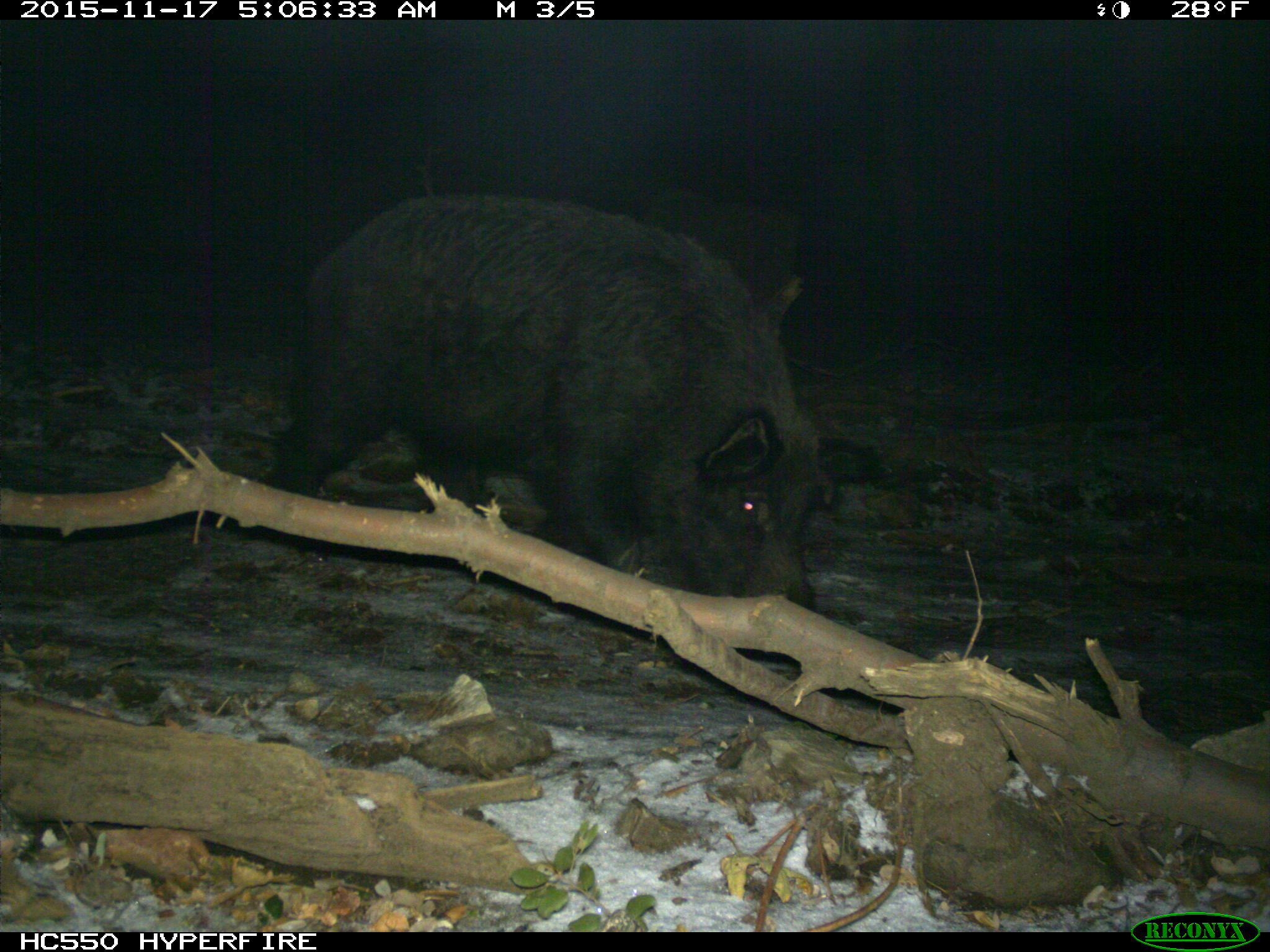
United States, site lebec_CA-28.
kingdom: Animalia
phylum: Chordata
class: Mammalia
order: Artiodactyla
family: Suidae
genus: Sus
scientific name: Sus scrofa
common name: wild boar